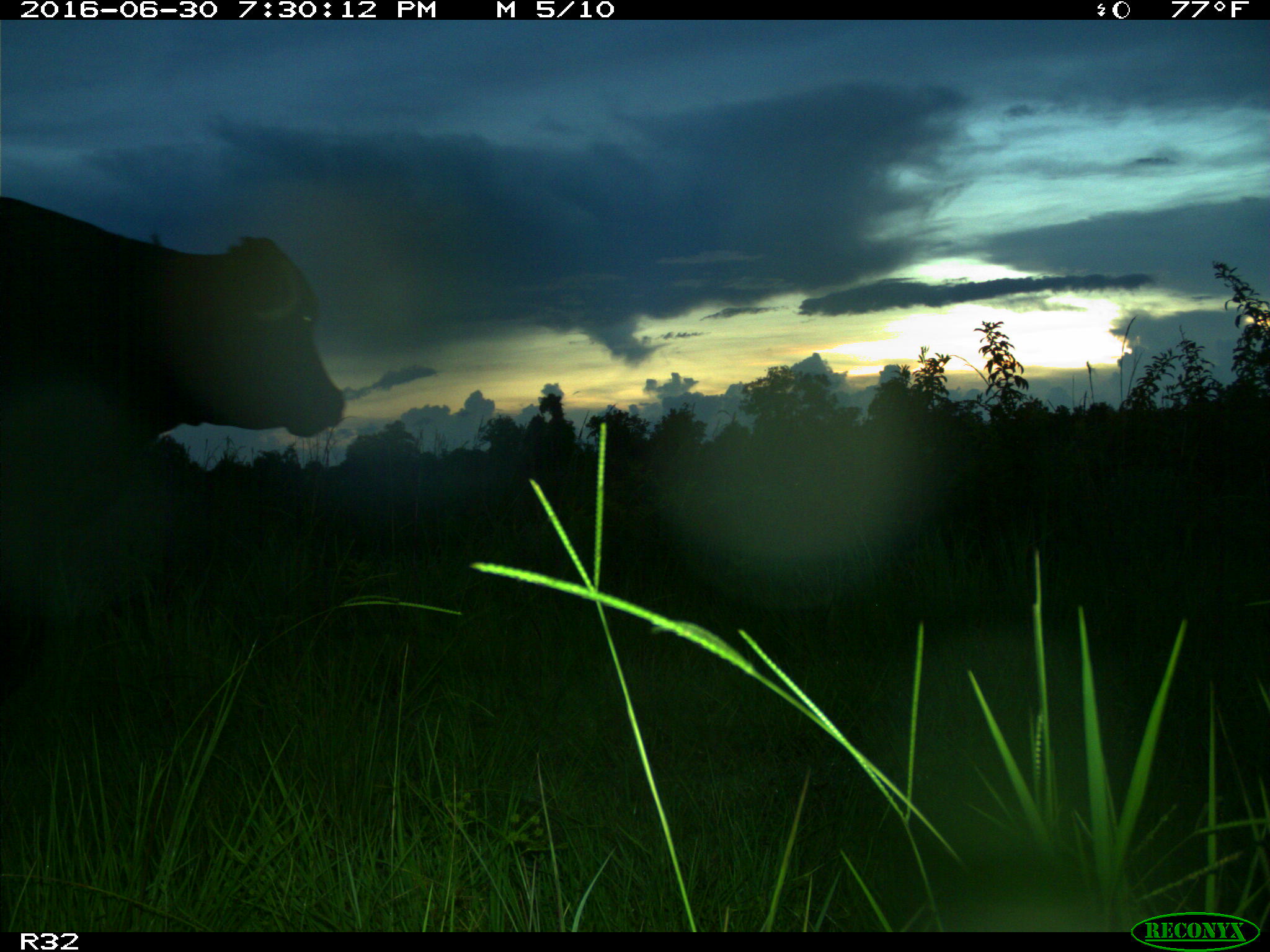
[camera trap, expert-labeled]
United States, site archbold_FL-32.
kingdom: Animalia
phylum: Chordata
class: Mammalia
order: Artiodactyla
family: Bovidae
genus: Bos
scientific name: Bos taurus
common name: domestic cow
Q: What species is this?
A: Bos taurus (domestic cow).